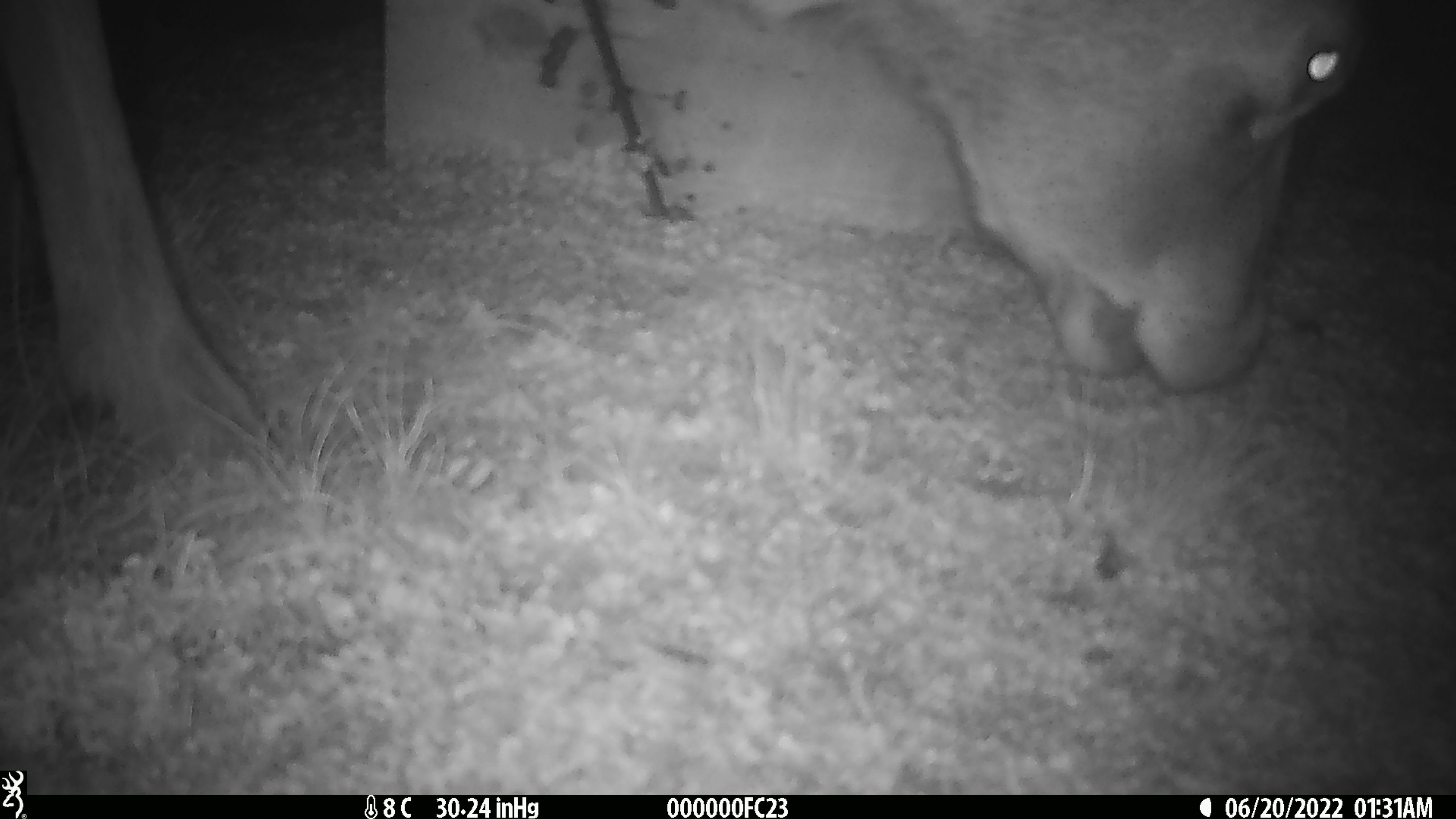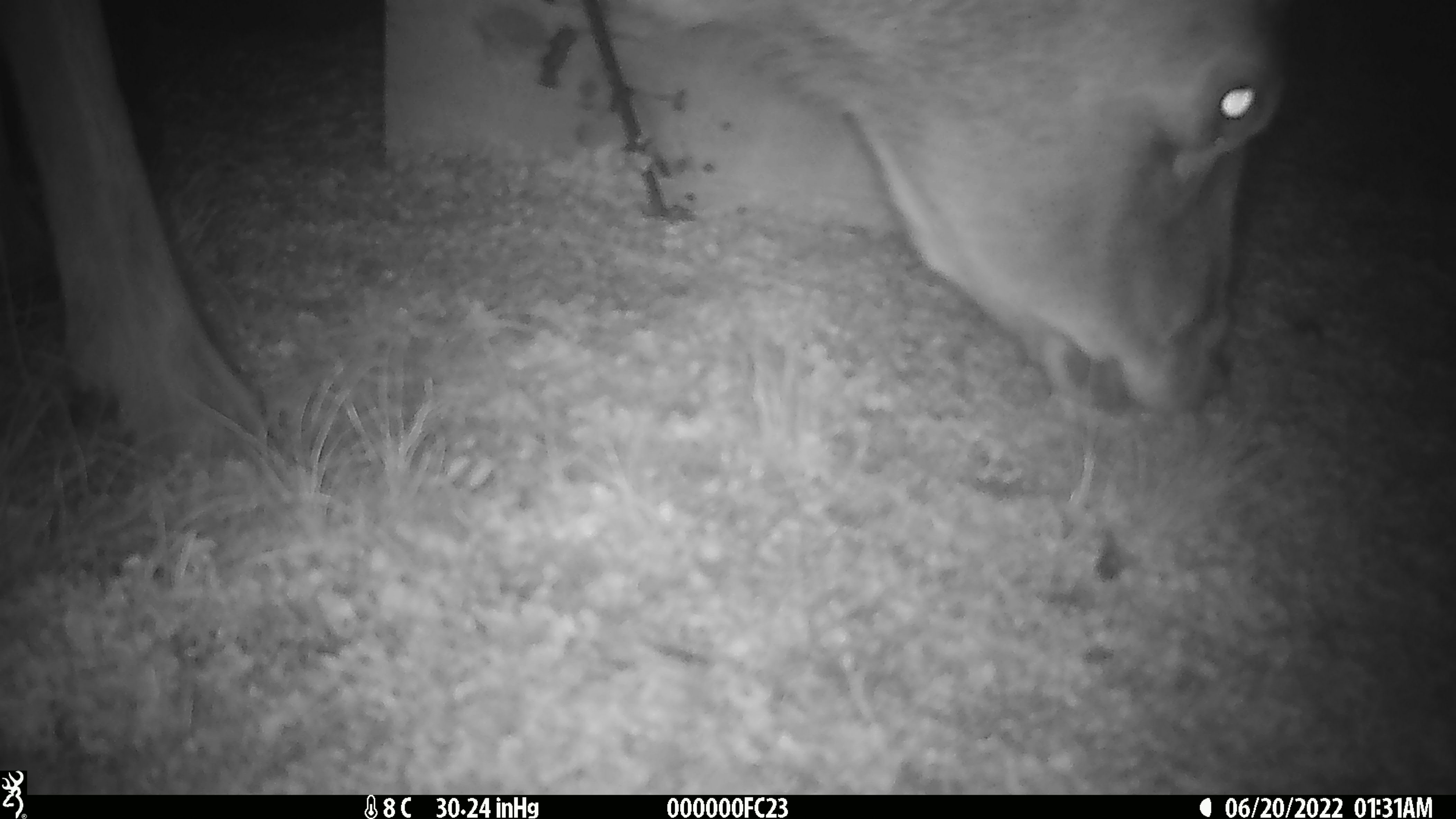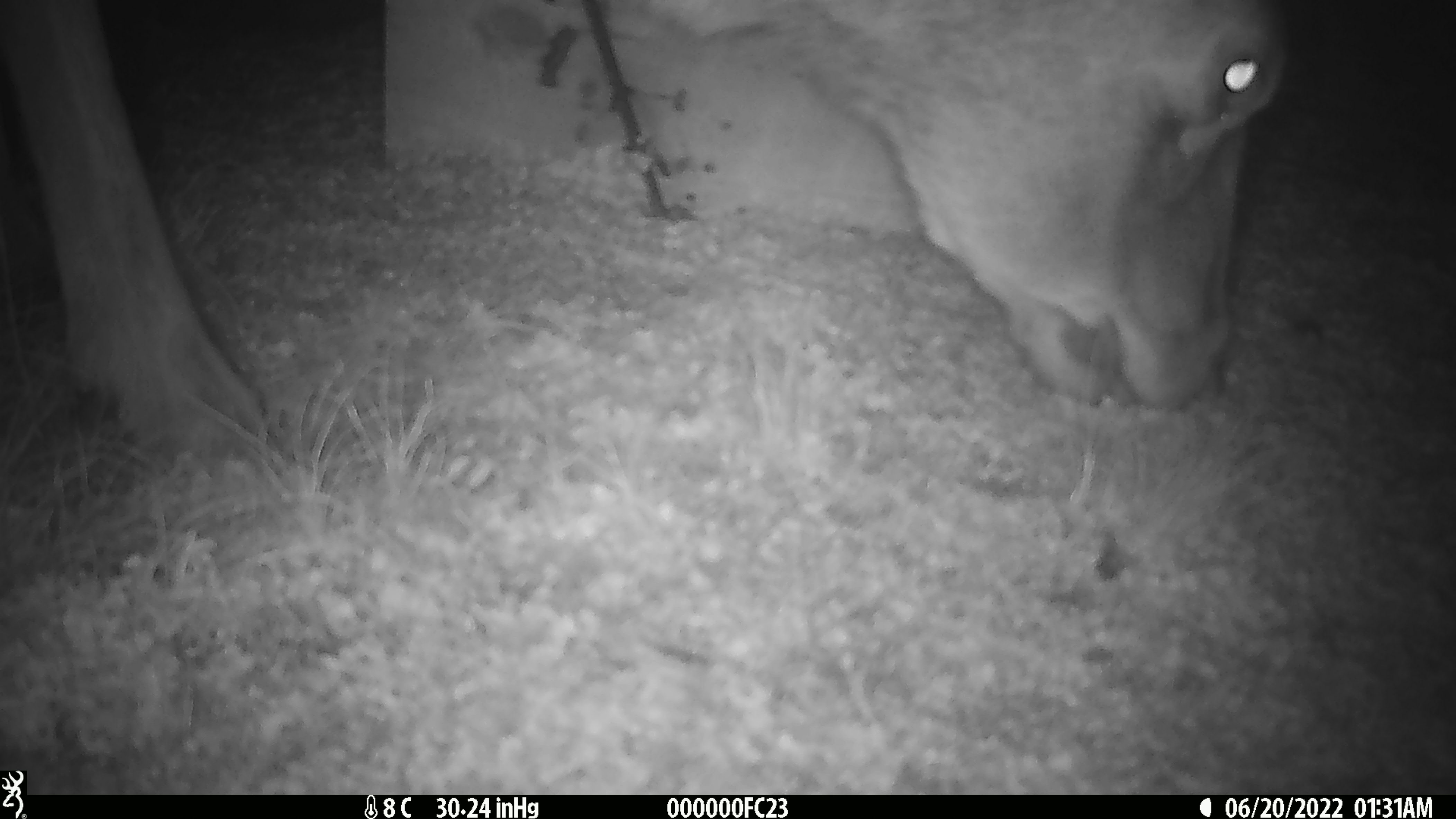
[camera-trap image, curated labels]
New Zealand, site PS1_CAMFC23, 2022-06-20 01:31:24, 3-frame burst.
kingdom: Animalia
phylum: Chordata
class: Mammalia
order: Artiodactyla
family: Cervidae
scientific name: Cervidae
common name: deer